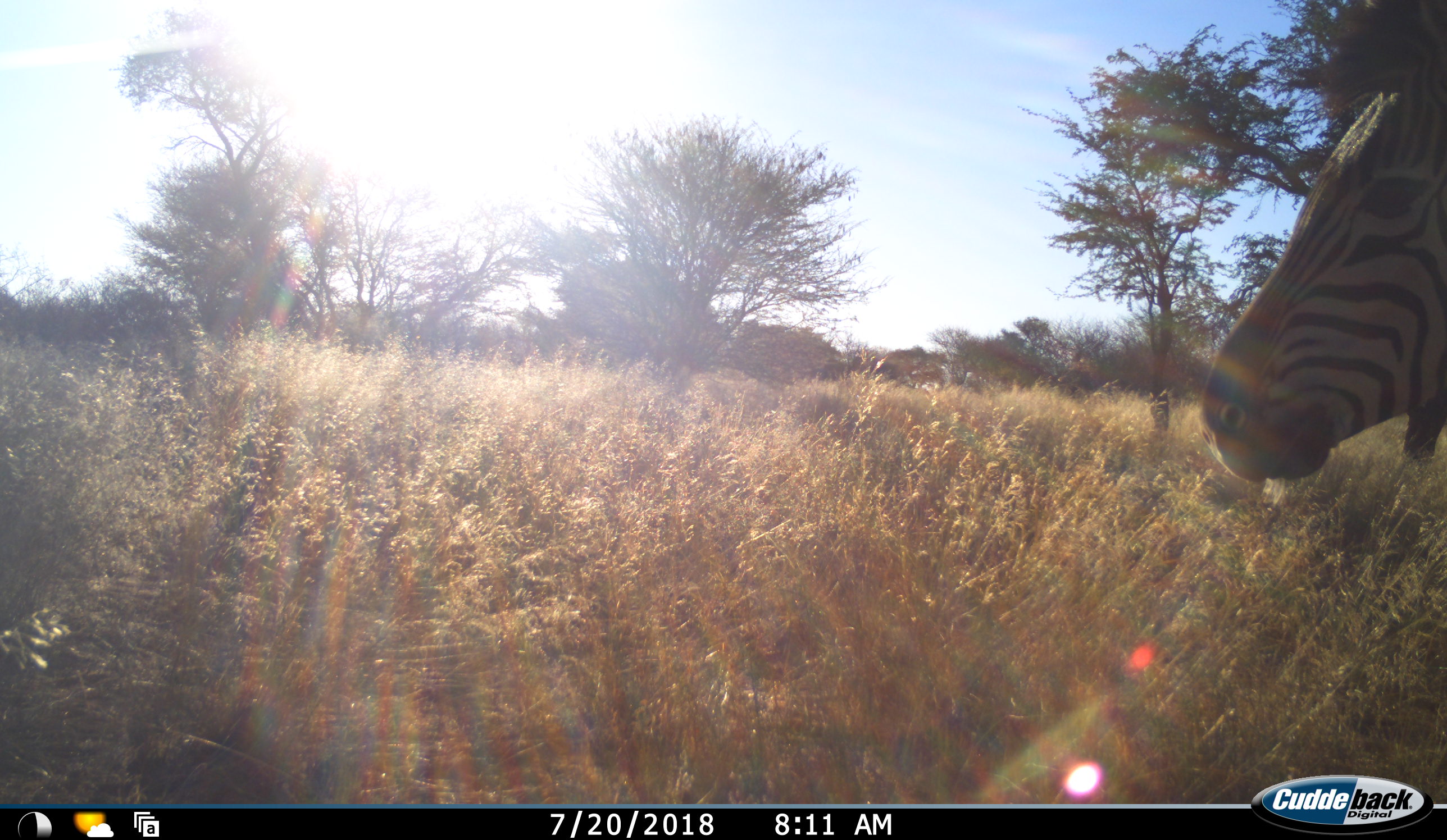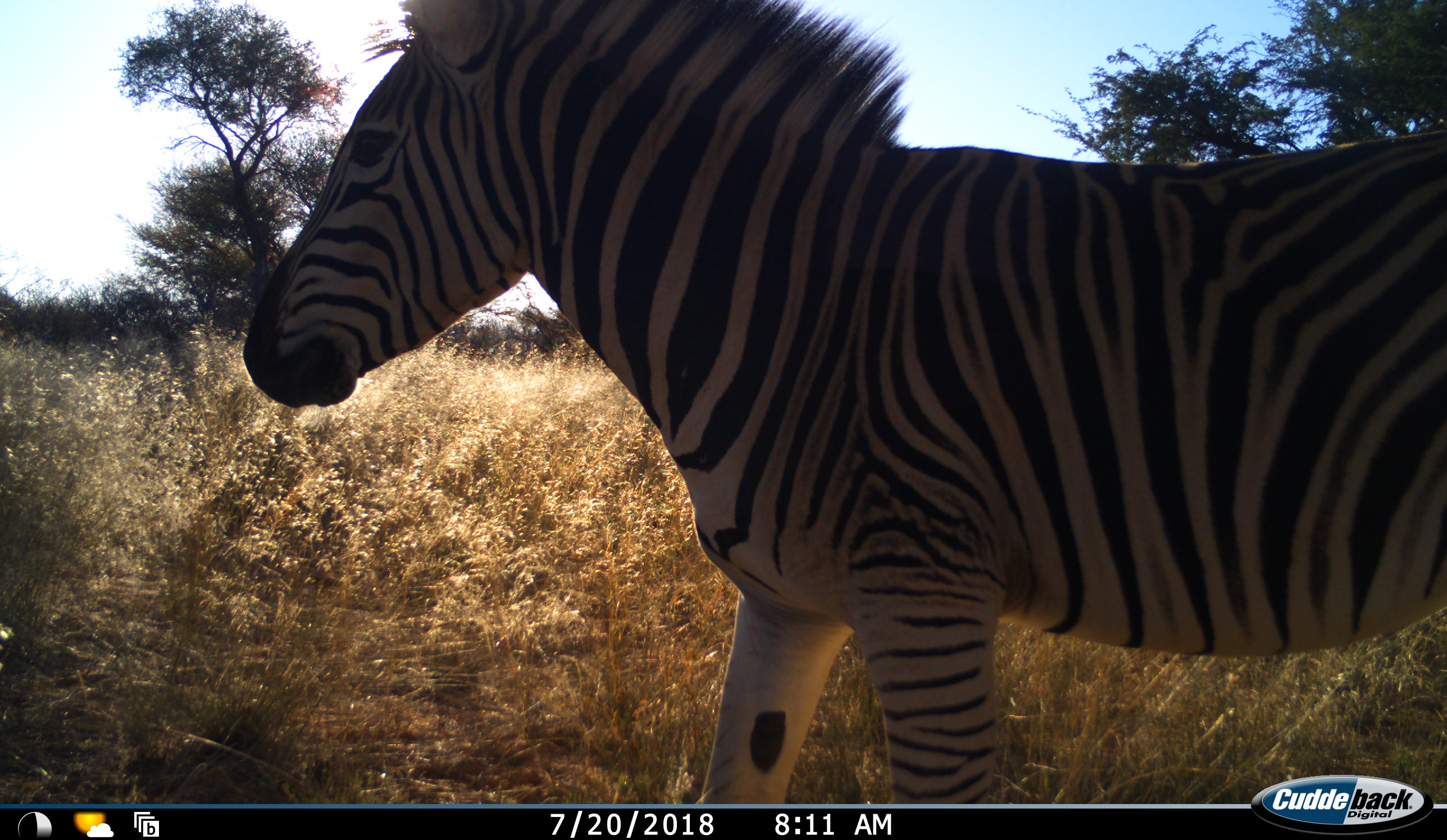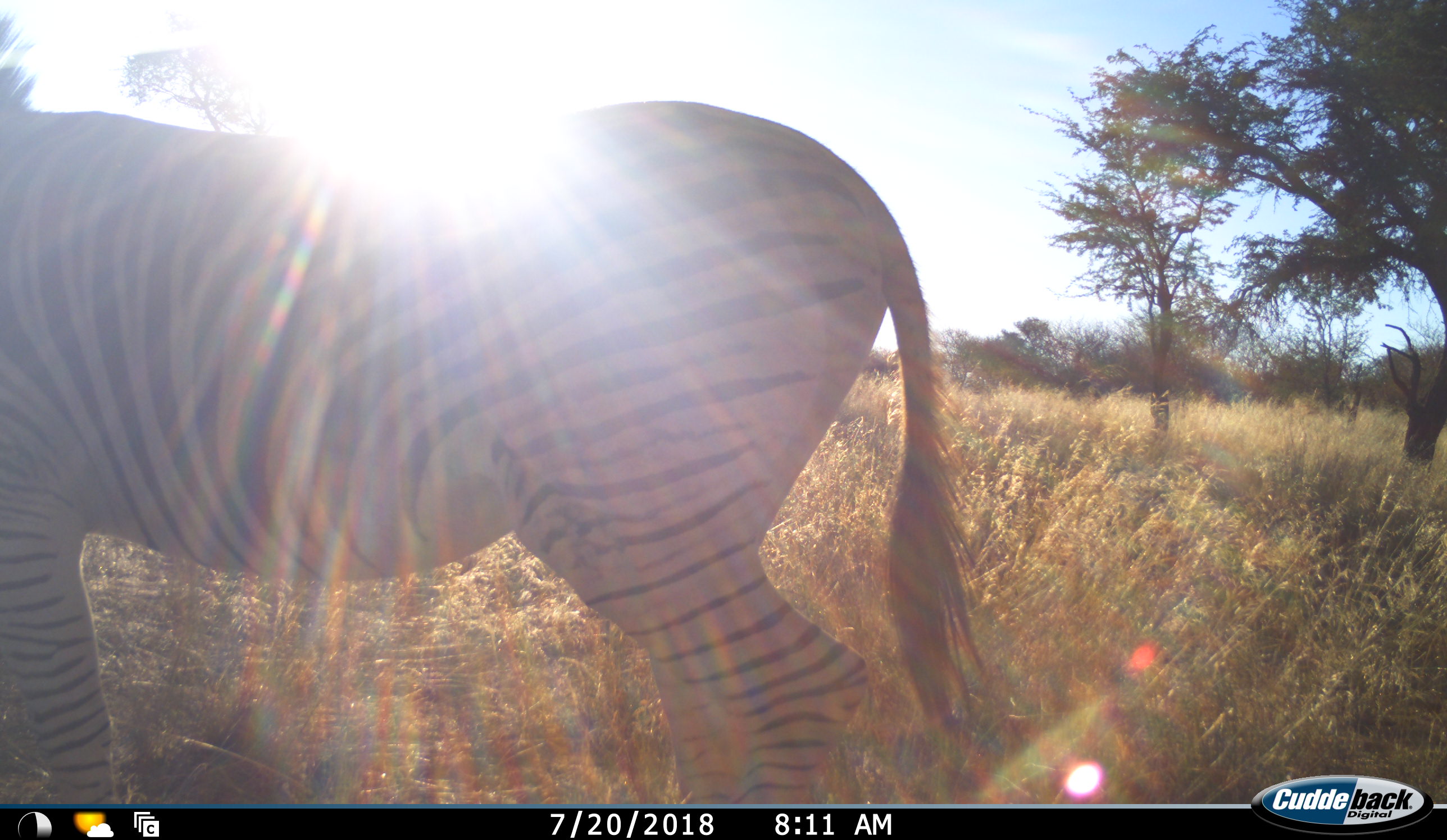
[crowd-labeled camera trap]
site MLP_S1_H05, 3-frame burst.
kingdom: Animalia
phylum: Chordata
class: Mammalia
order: Perissodactyla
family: Equidae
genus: Equus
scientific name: Equus quagga burchellii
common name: burchell's zebra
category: zebraburchells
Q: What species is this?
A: Zebraburchells (burchell's zebra) (Equus quagga burchellii).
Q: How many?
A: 1.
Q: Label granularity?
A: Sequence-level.